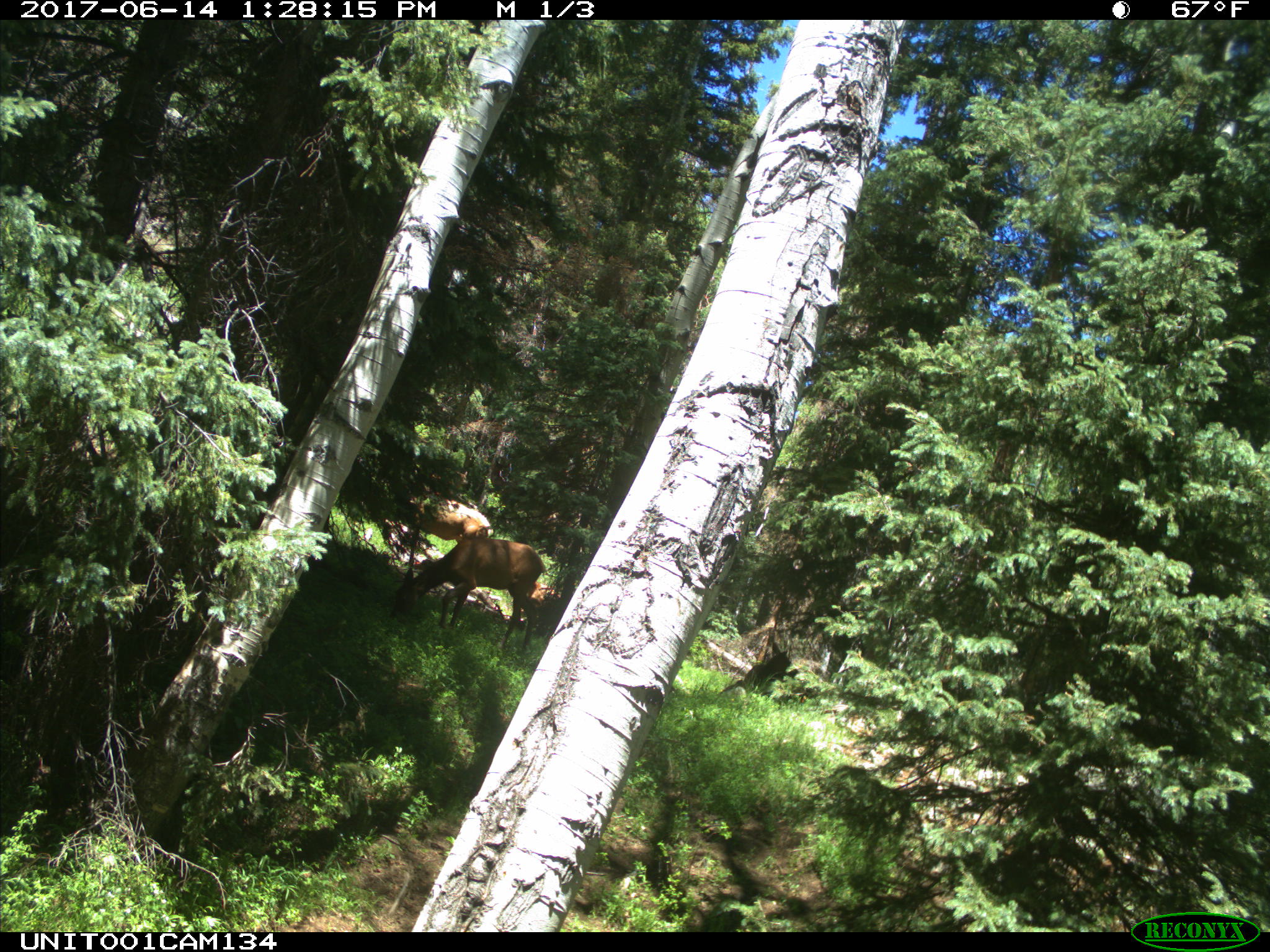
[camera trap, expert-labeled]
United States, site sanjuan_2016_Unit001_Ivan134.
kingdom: Animalia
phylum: Chordata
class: Mammalia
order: Artiodactyla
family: Cervidae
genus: Cervus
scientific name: Cervus elaphus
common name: red deer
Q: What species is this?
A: Cervus elaphus (red deer).